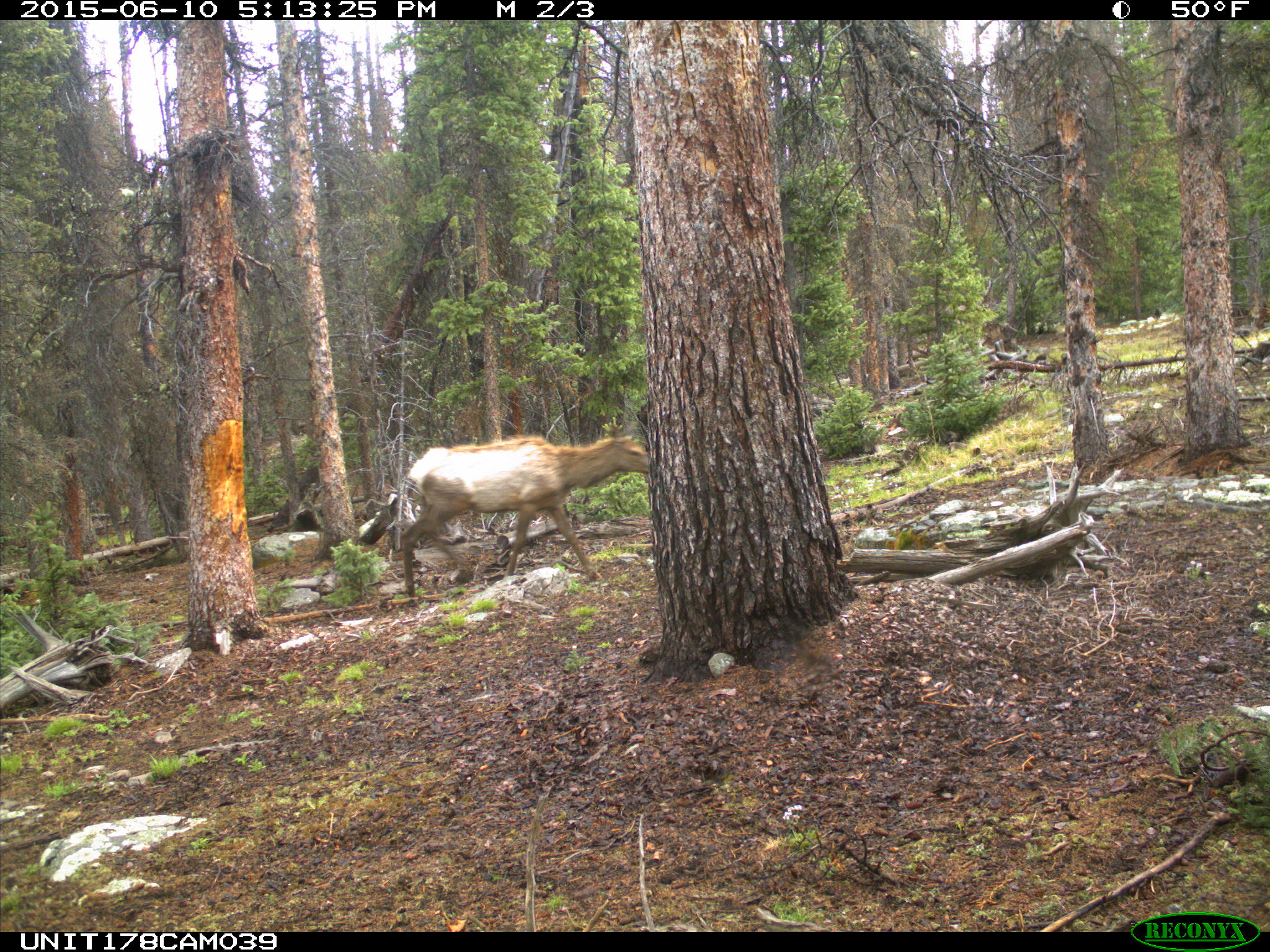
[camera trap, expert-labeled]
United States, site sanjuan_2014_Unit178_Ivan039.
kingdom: Animalia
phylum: Chordata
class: Mammalia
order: Artiodactyla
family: Cervidae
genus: Cervus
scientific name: Cervus elaphus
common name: red deer